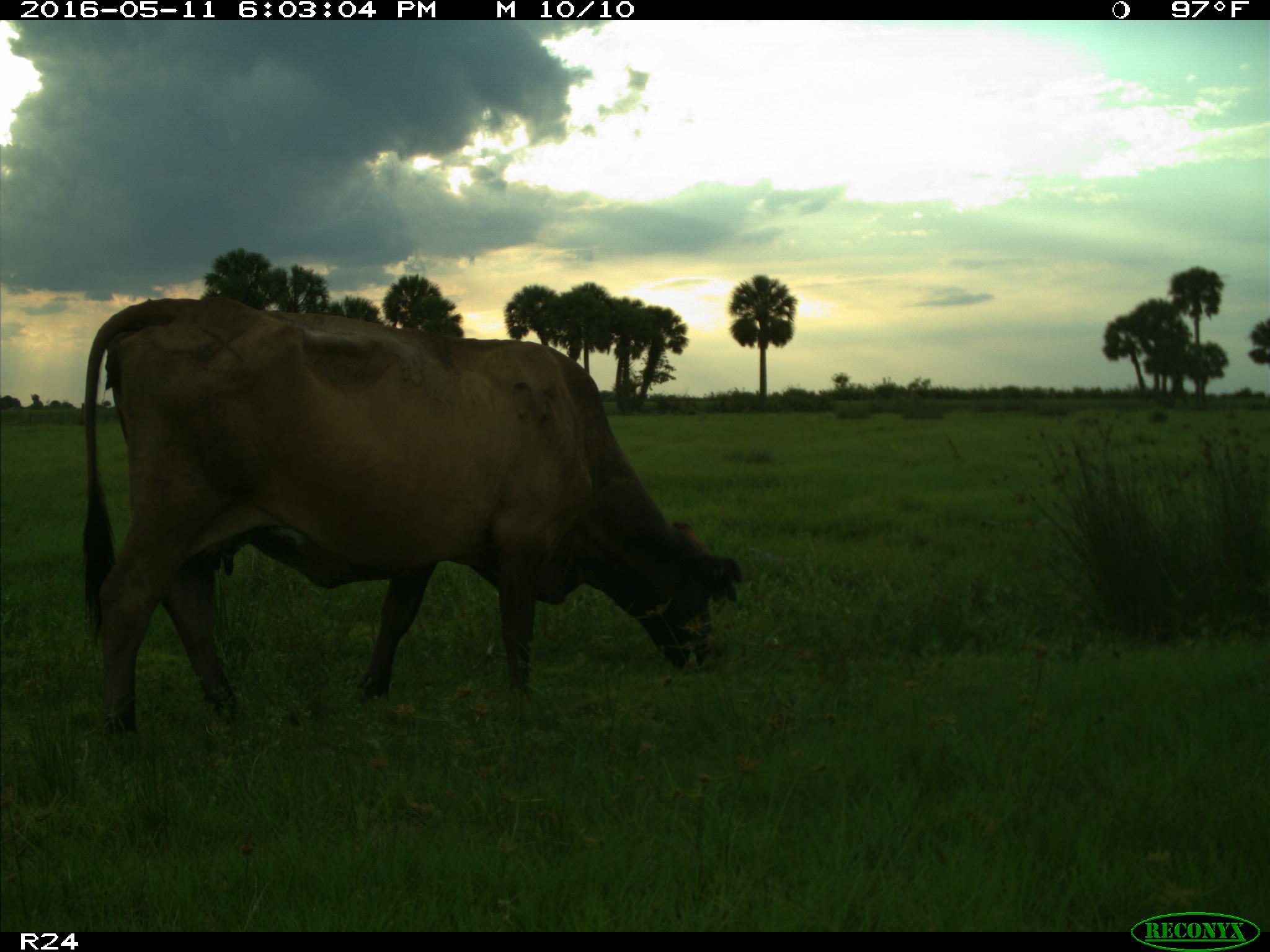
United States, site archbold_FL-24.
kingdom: Animalia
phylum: Chordata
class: Mammalia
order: Artiodactyla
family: Bovidae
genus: Bos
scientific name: Bos taurus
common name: domestic cow